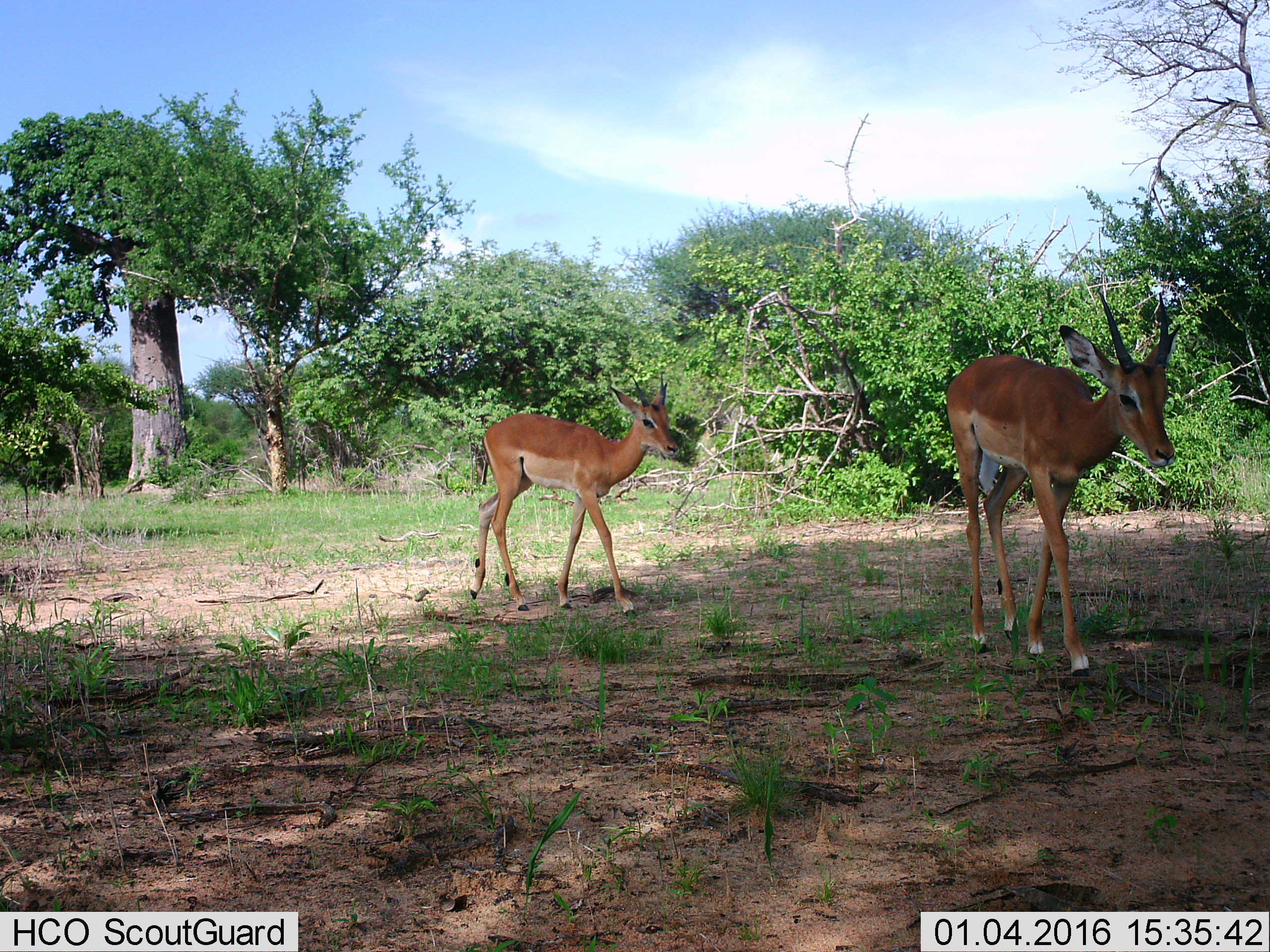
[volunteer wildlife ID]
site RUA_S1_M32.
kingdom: Animalia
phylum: Chordata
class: Mammalia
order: Artiodactyla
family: Bovidae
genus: Aepyceros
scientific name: Aepyceros melampus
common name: impala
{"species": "impala (Aepyceros melampus)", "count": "2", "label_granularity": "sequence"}